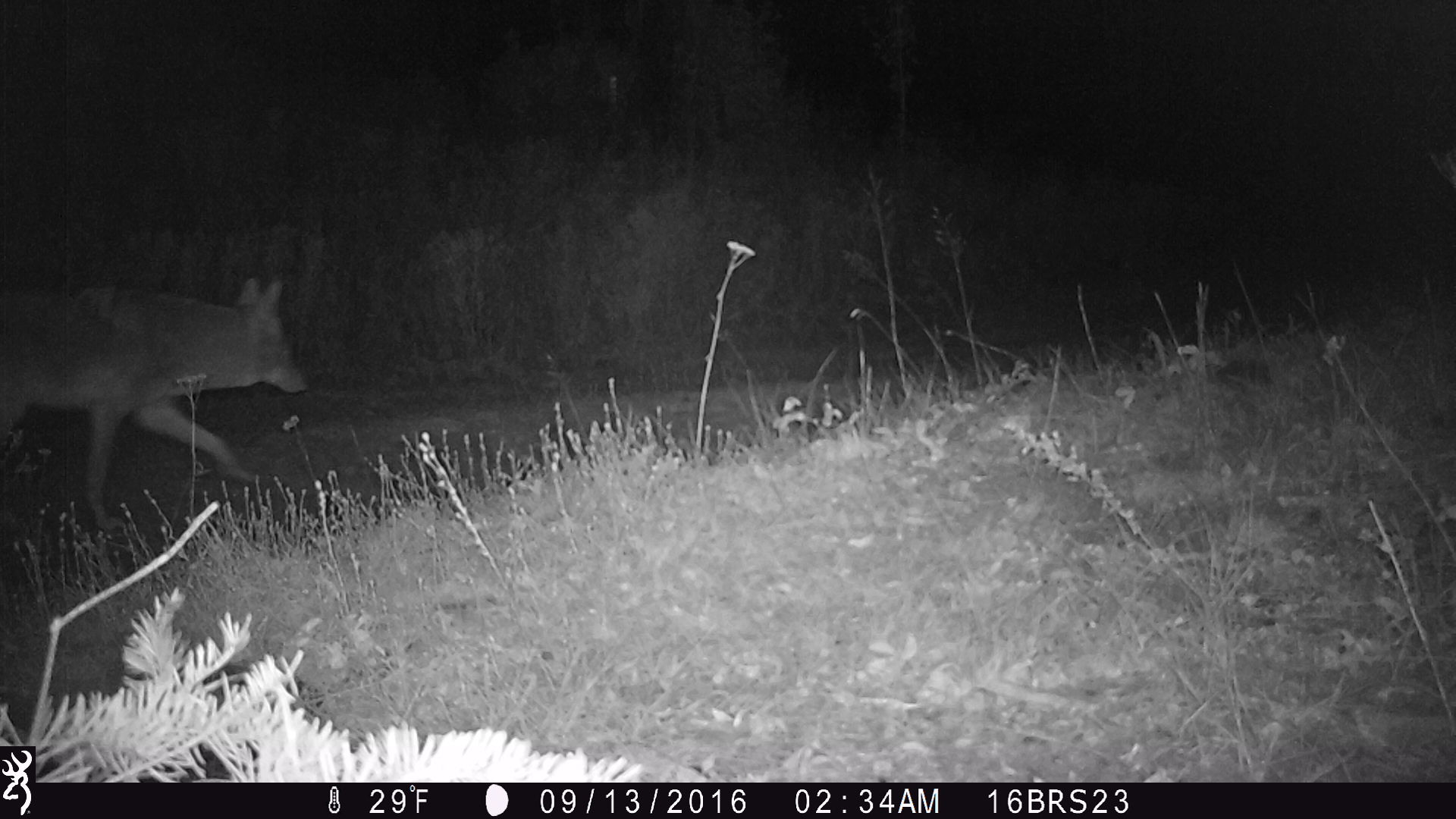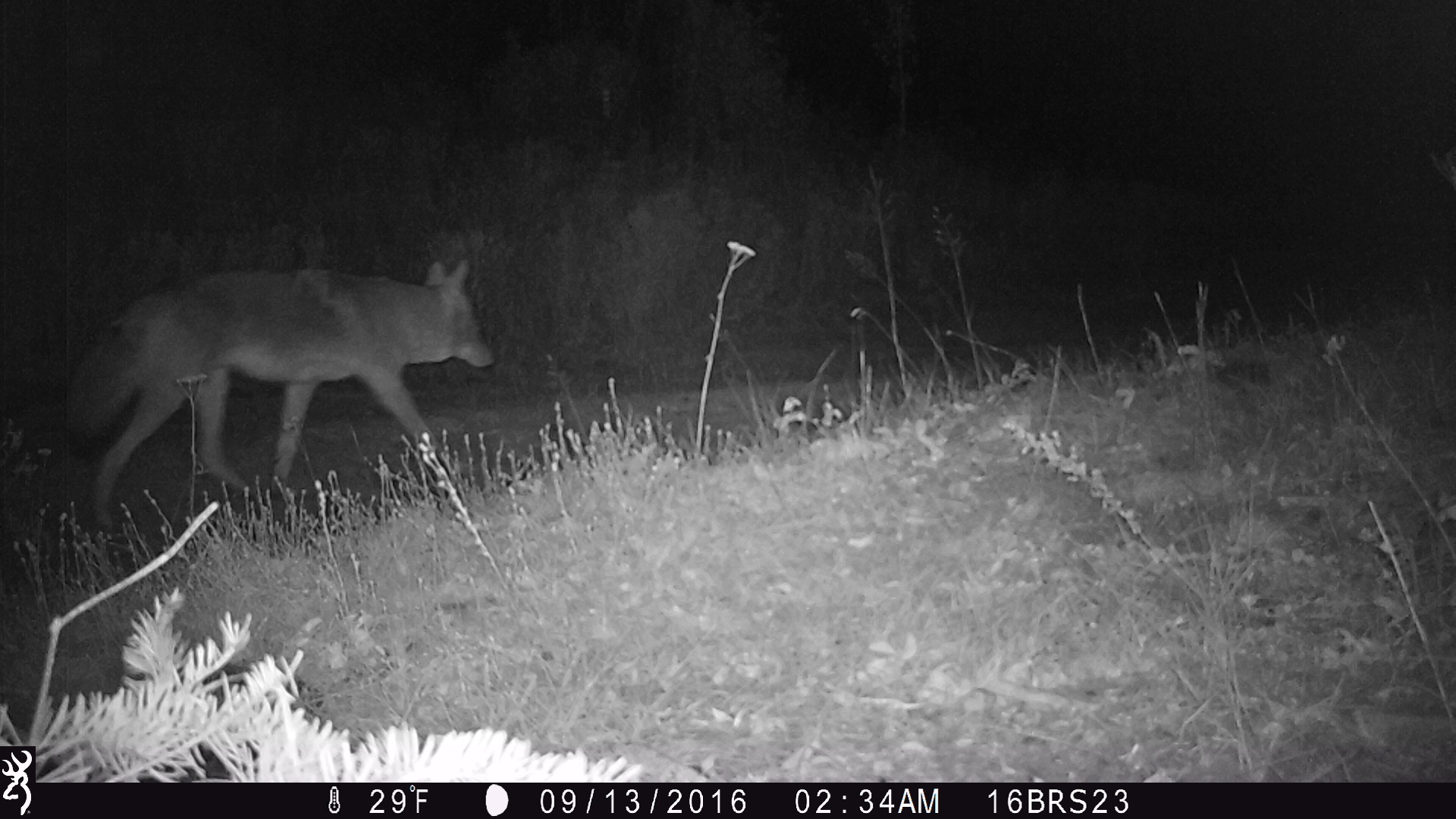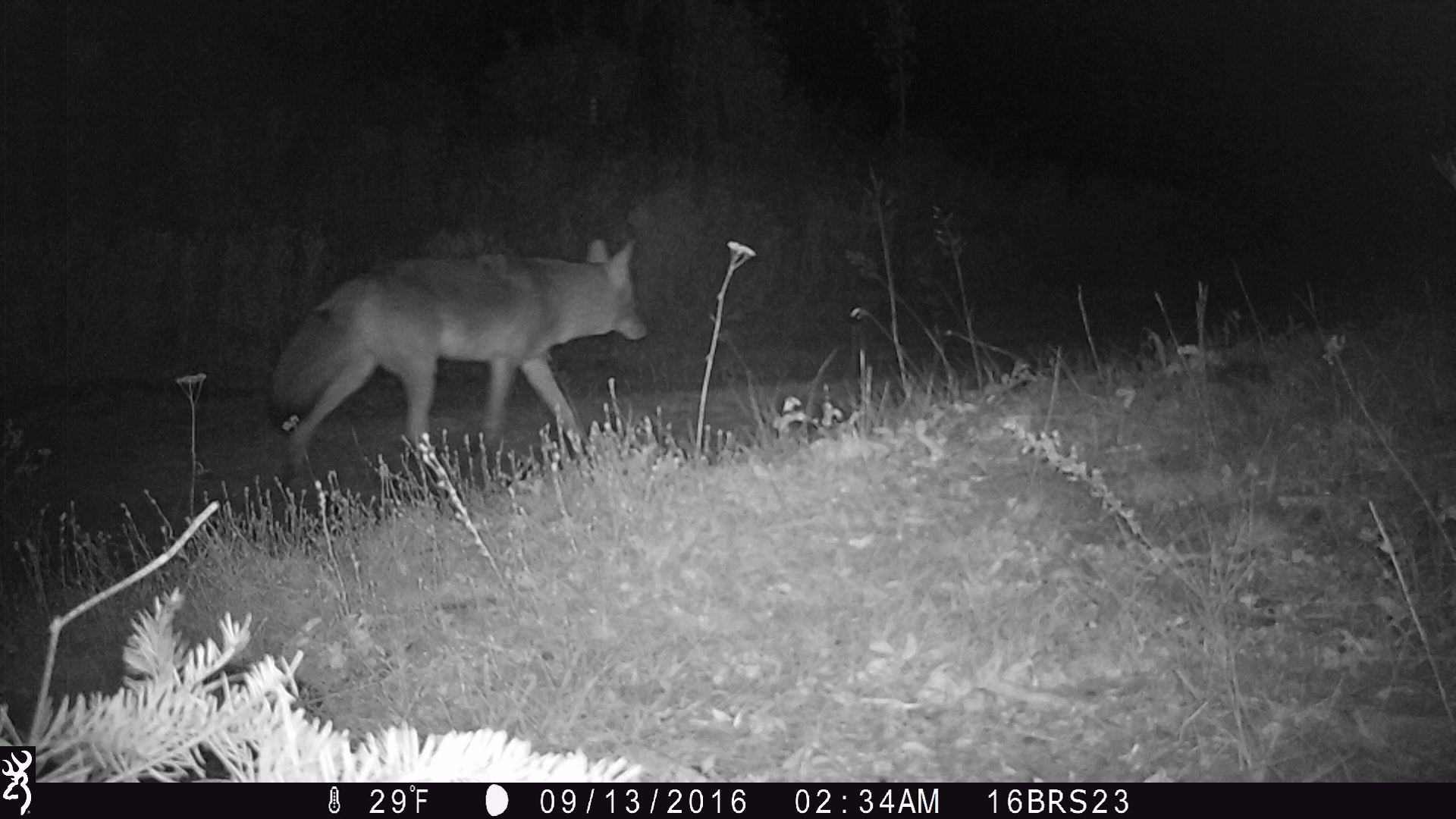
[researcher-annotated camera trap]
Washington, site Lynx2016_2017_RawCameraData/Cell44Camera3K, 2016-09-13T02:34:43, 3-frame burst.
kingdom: Animalia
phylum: Chordata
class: Mammalia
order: Carnivora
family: Canidae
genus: Canis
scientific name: Canis latrans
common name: coyote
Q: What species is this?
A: Canis latrans (coyote).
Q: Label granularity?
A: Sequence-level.